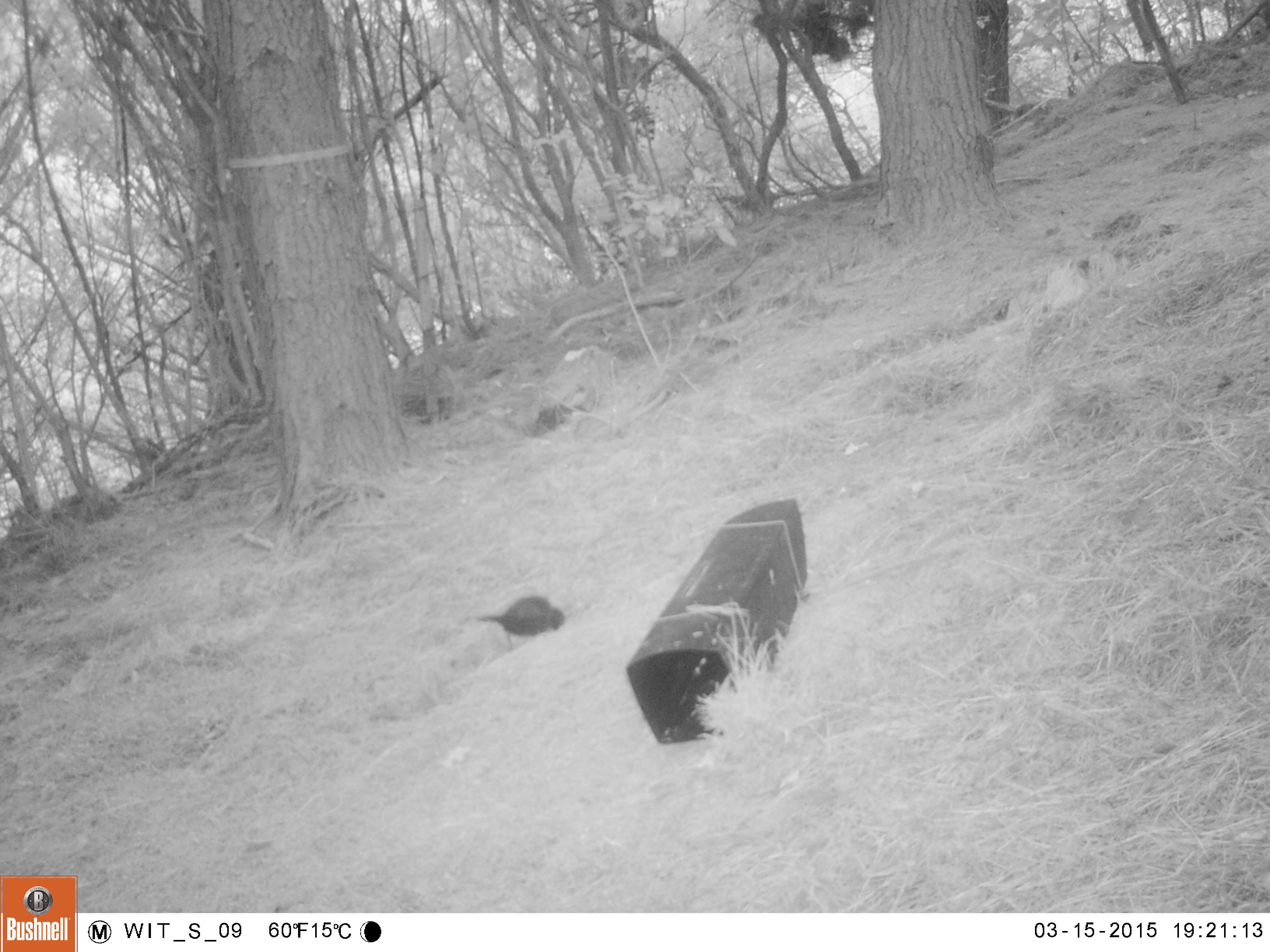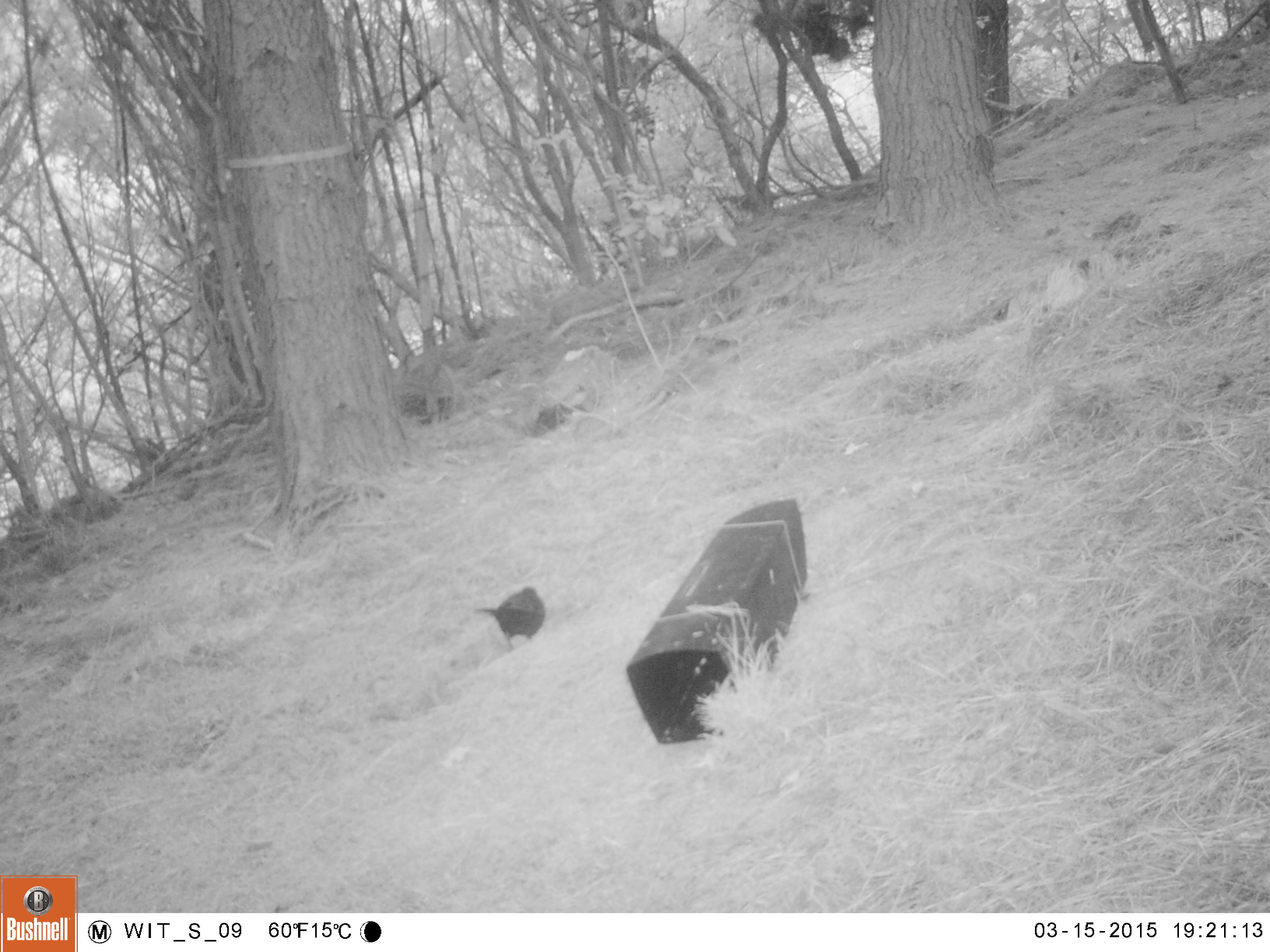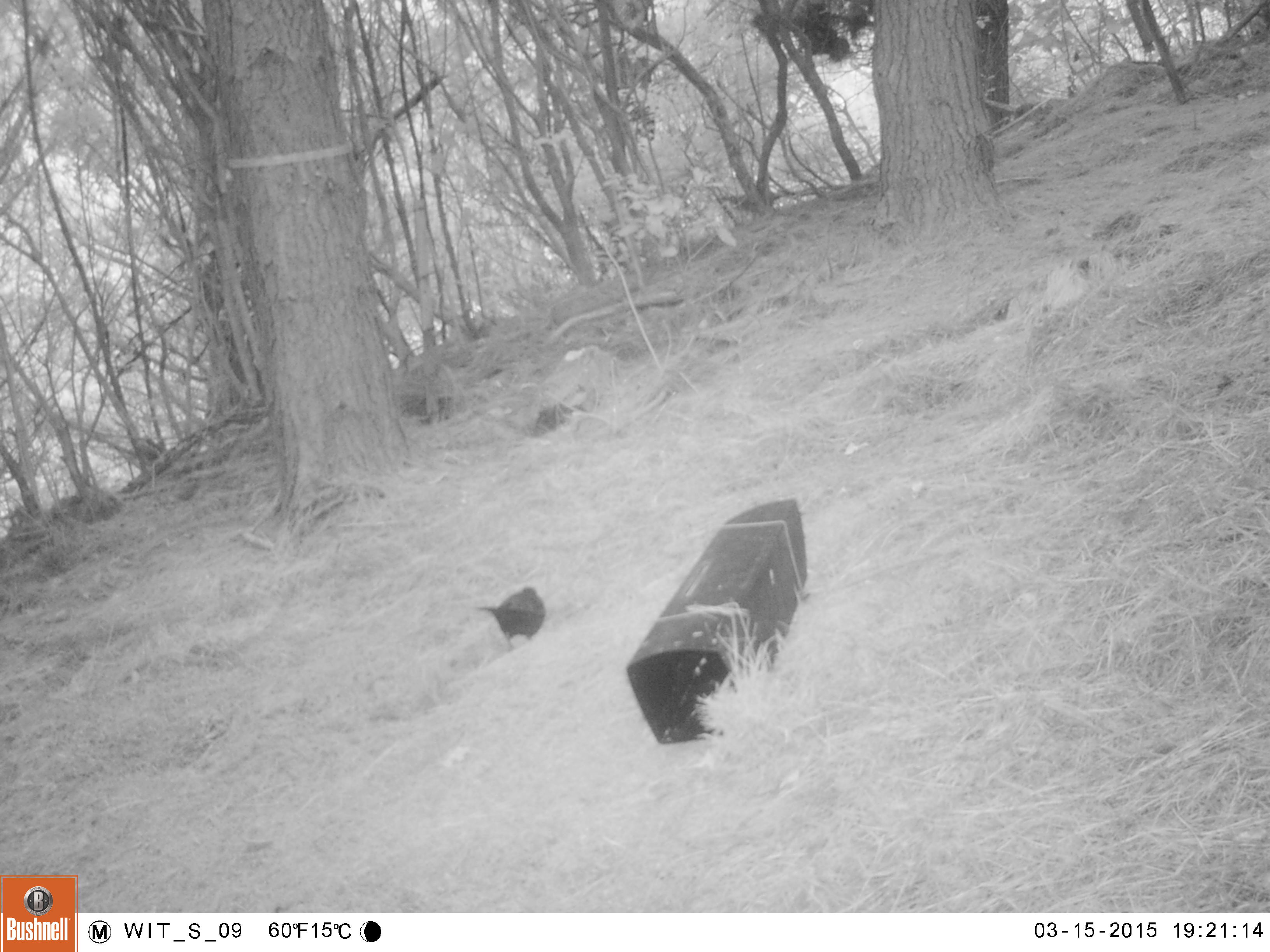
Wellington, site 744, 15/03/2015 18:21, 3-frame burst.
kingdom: Animalia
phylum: Chordata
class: Aves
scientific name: Aves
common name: bird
Bird (Aves).